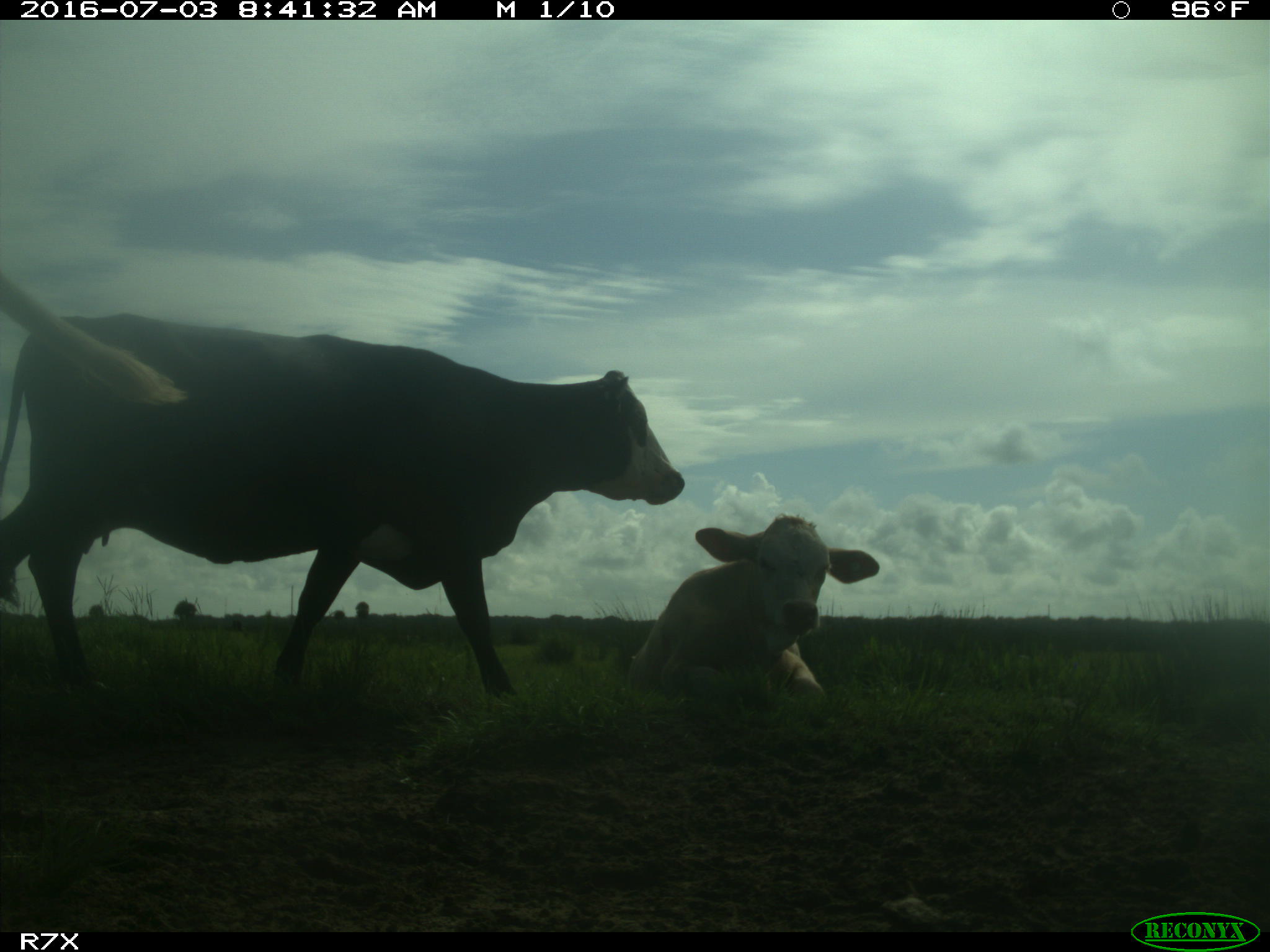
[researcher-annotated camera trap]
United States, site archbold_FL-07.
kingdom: Animalia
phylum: Chordata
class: Mammalia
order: Artiodactyla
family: Bovidae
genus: Bos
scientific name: Bos taurus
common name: domestic cow